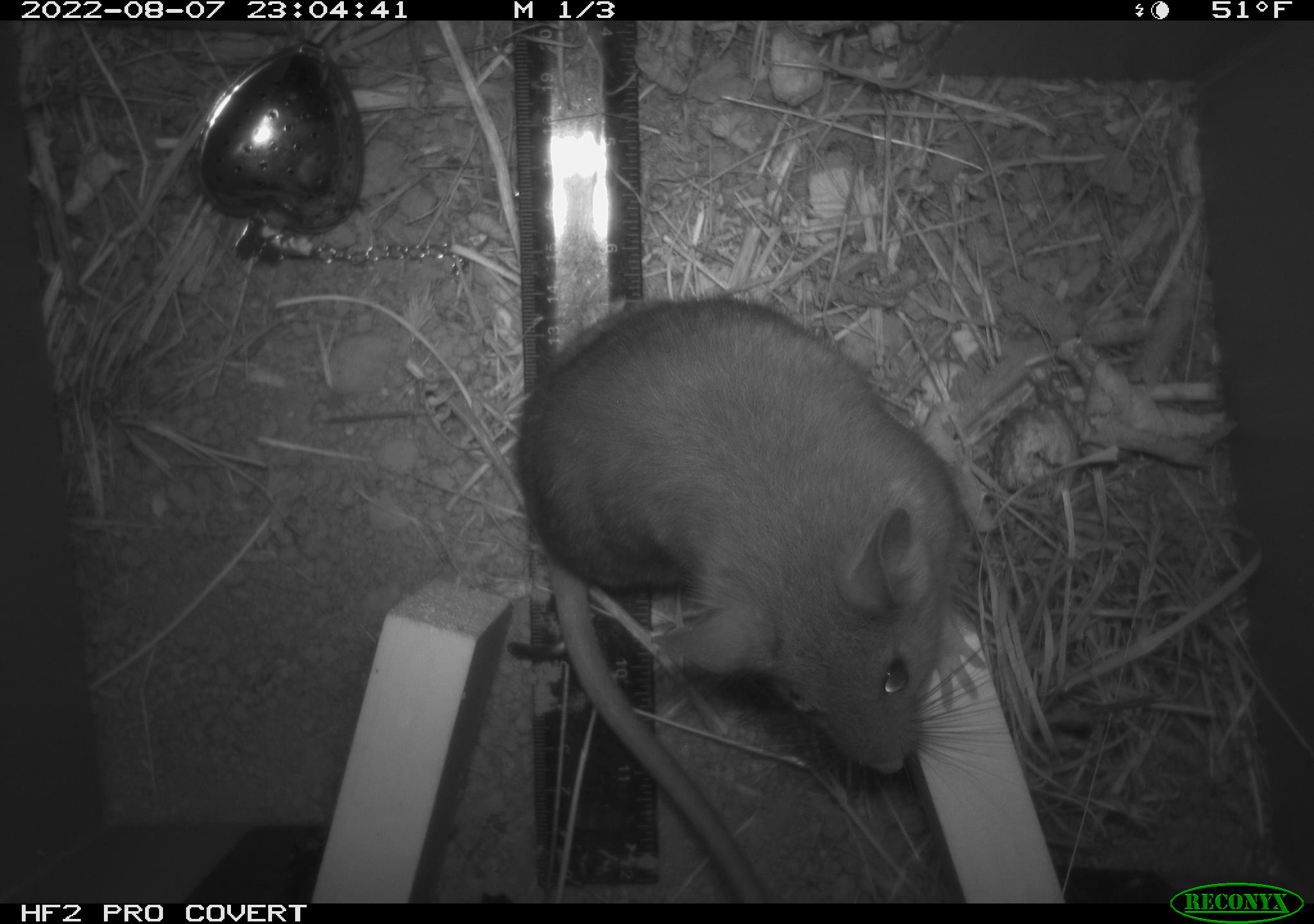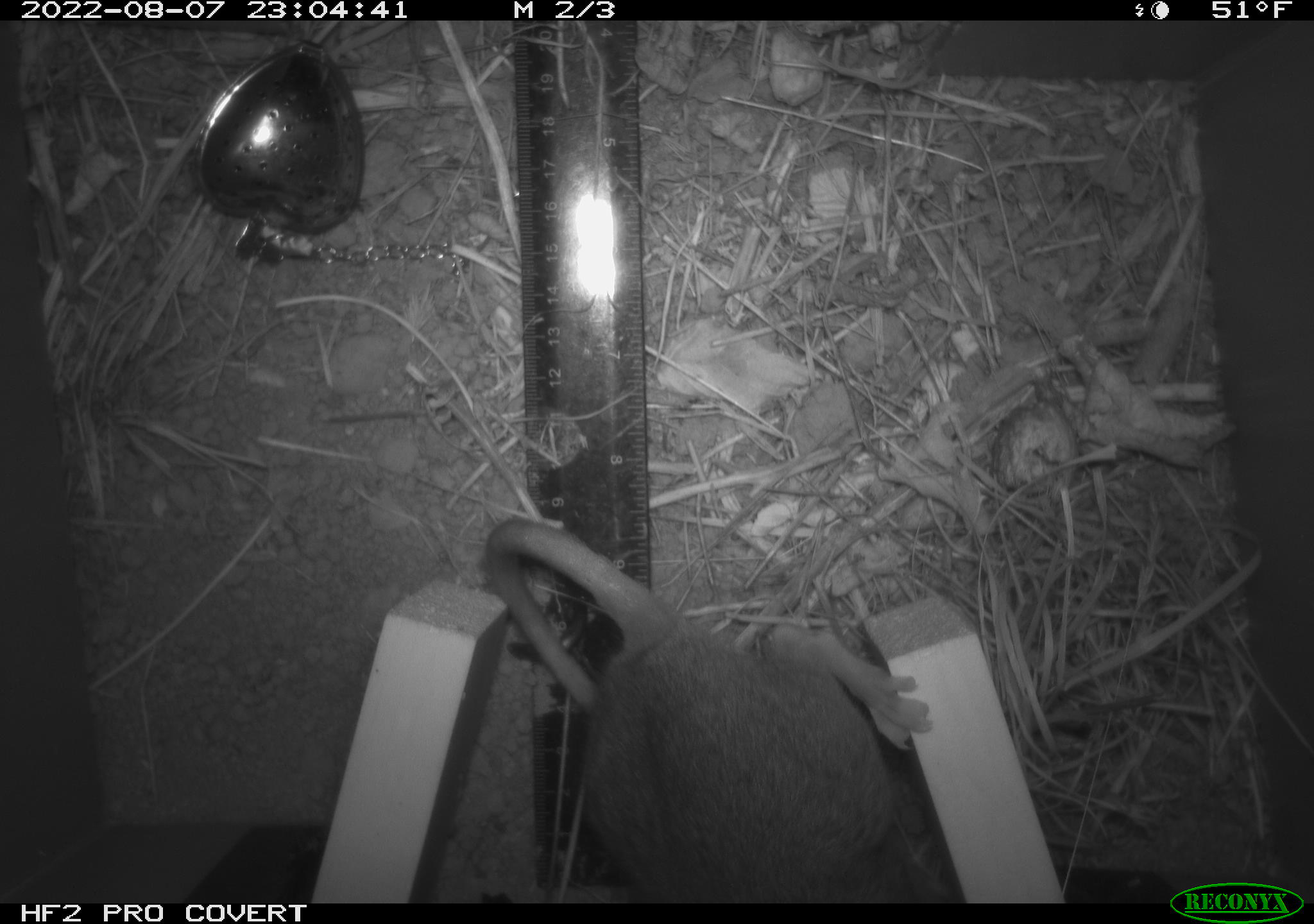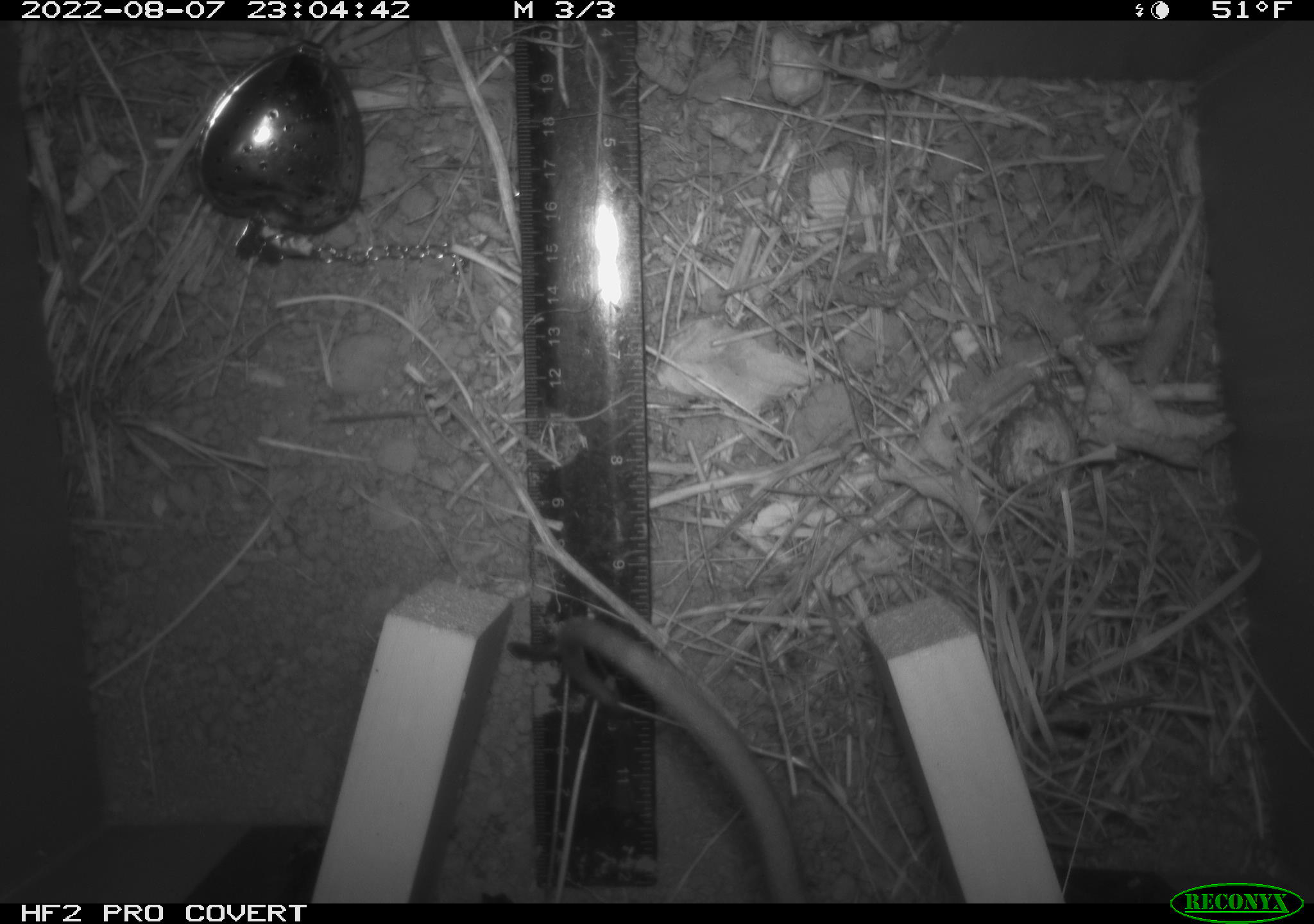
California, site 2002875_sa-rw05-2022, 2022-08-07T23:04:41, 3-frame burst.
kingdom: Animalia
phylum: Chordata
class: Mammalia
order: Rodentia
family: Cricetidae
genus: Neotoma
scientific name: Neotoma fuscipes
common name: dusky-footed woodrat